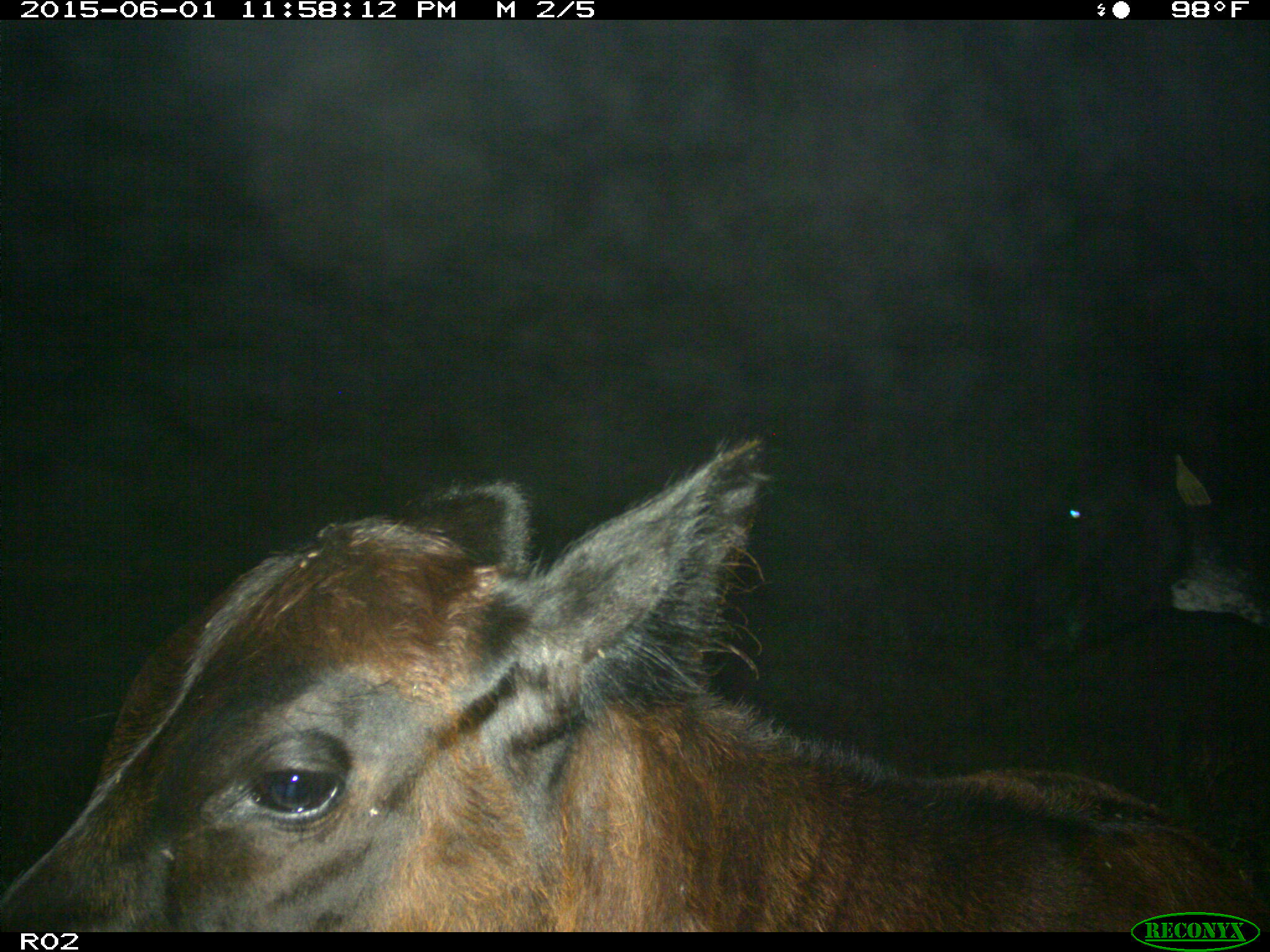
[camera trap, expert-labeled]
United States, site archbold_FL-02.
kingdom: Animalia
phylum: Chordata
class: Mammalia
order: Artiodactyla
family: Bovidae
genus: Bos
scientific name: Bos taurus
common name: domestic cow